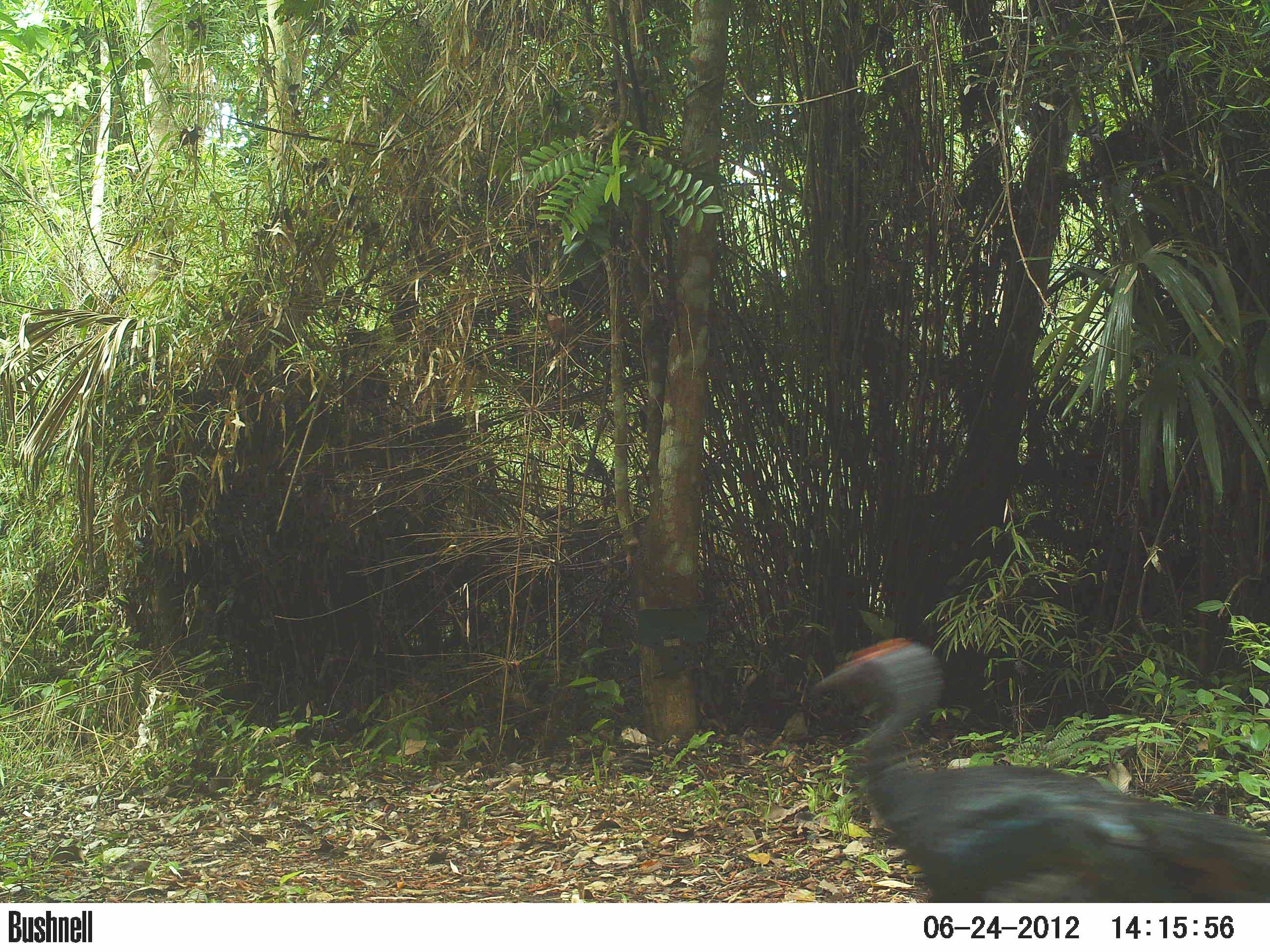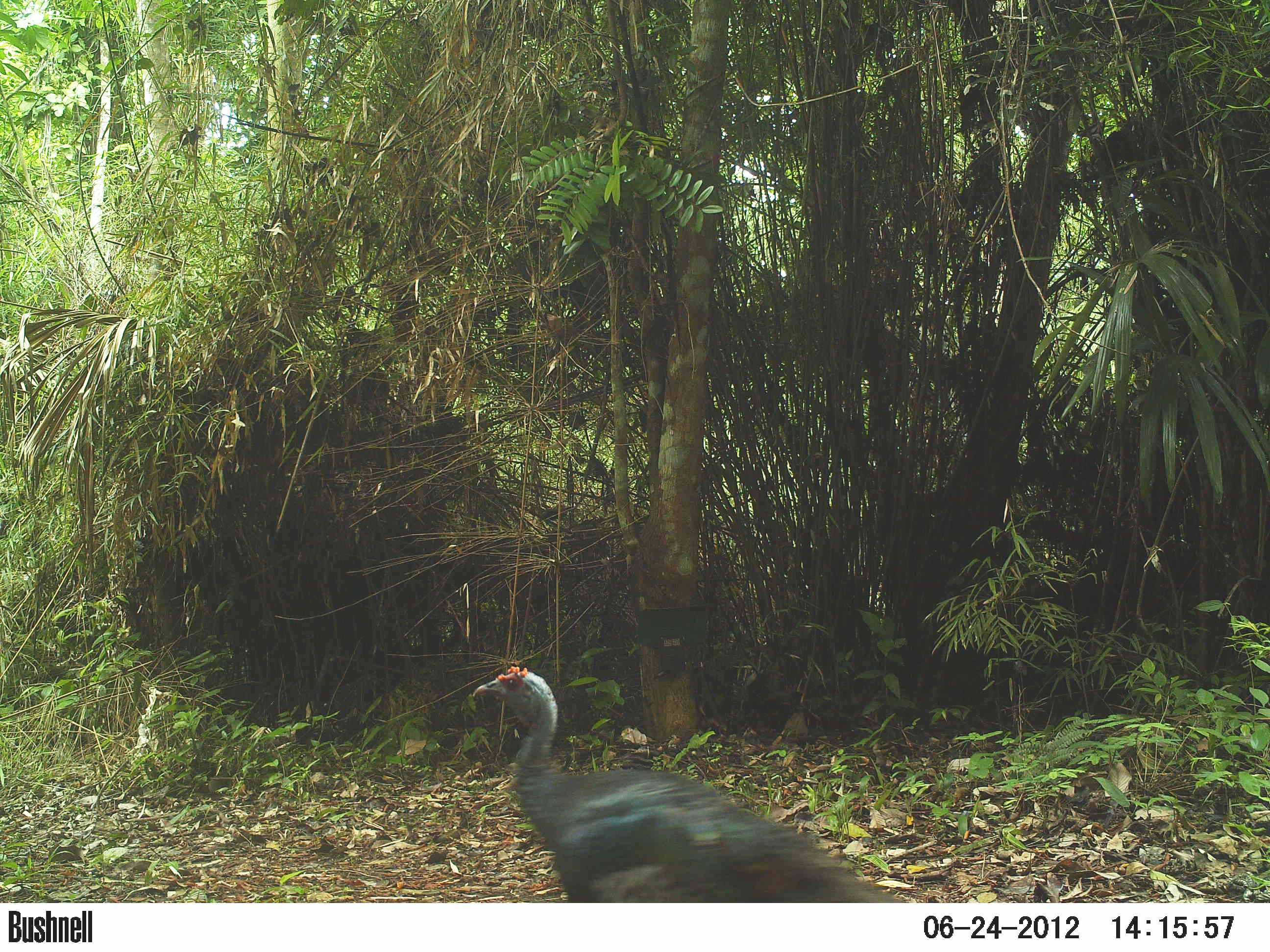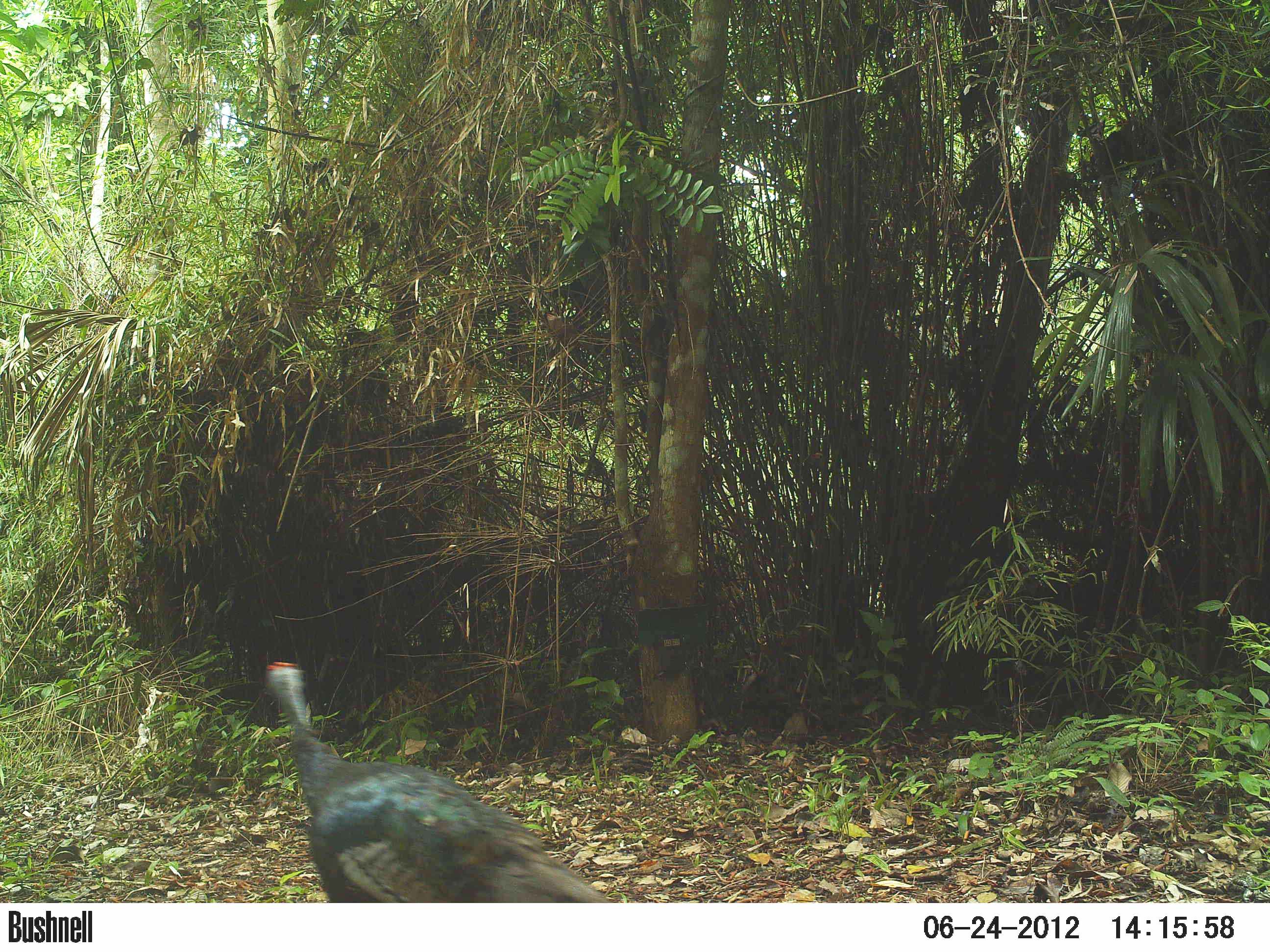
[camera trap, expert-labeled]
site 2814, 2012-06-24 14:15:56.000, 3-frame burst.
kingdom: Animalia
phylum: Chordata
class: Aves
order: Galliformes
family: Phasianidae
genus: Meleagris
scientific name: Meleagris ocellata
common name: ocellated turkey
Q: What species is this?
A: Meleagris ocellata (ocellated turkey).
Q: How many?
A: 1.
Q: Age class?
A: Adult.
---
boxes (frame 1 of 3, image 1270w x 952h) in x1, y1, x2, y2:
meleagris ocellata: 814, 636, 1270, 902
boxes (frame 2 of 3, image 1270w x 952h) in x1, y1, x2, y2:
meleagris ocellata: 472, 666, 906, 902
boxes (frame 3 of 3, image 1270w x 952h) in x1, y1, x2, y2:
meleagris ocellata: 263, 661, 610, 902